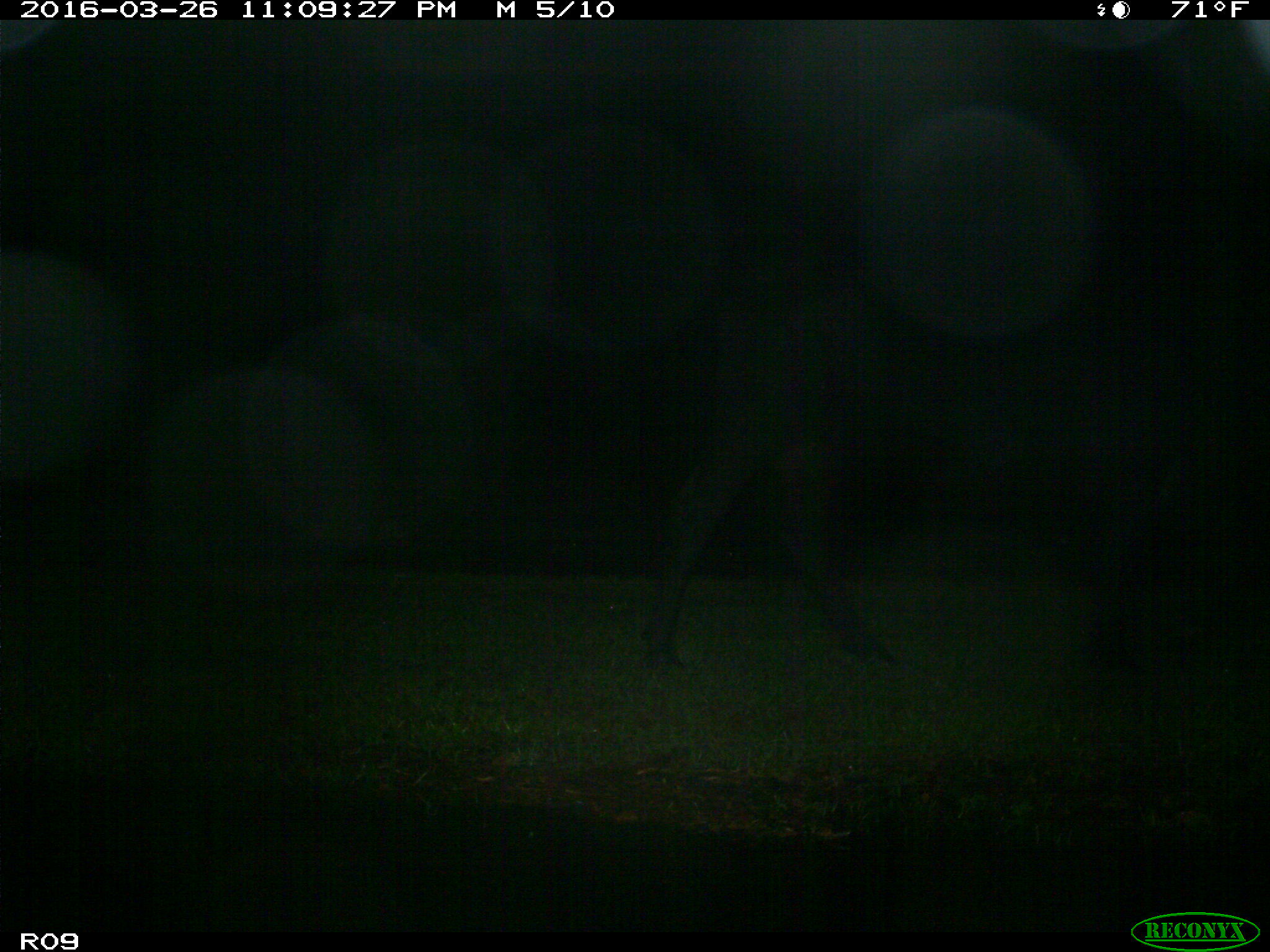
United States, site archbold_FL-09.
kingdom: Animalia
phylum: Chordata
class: Mammalia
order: Artiodactyla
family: Bovidae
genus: Bos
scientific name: Bos taurus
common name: domestic cow